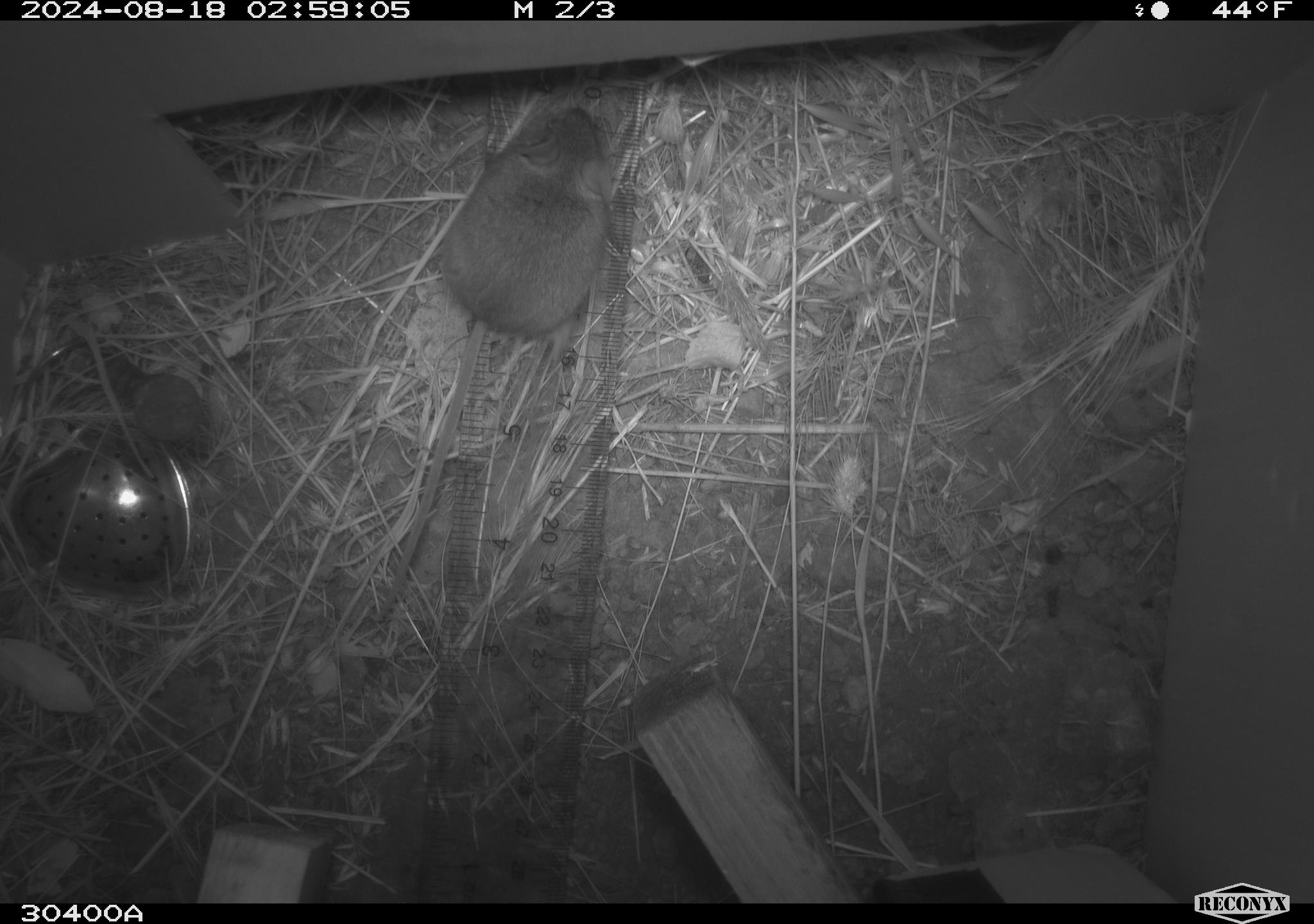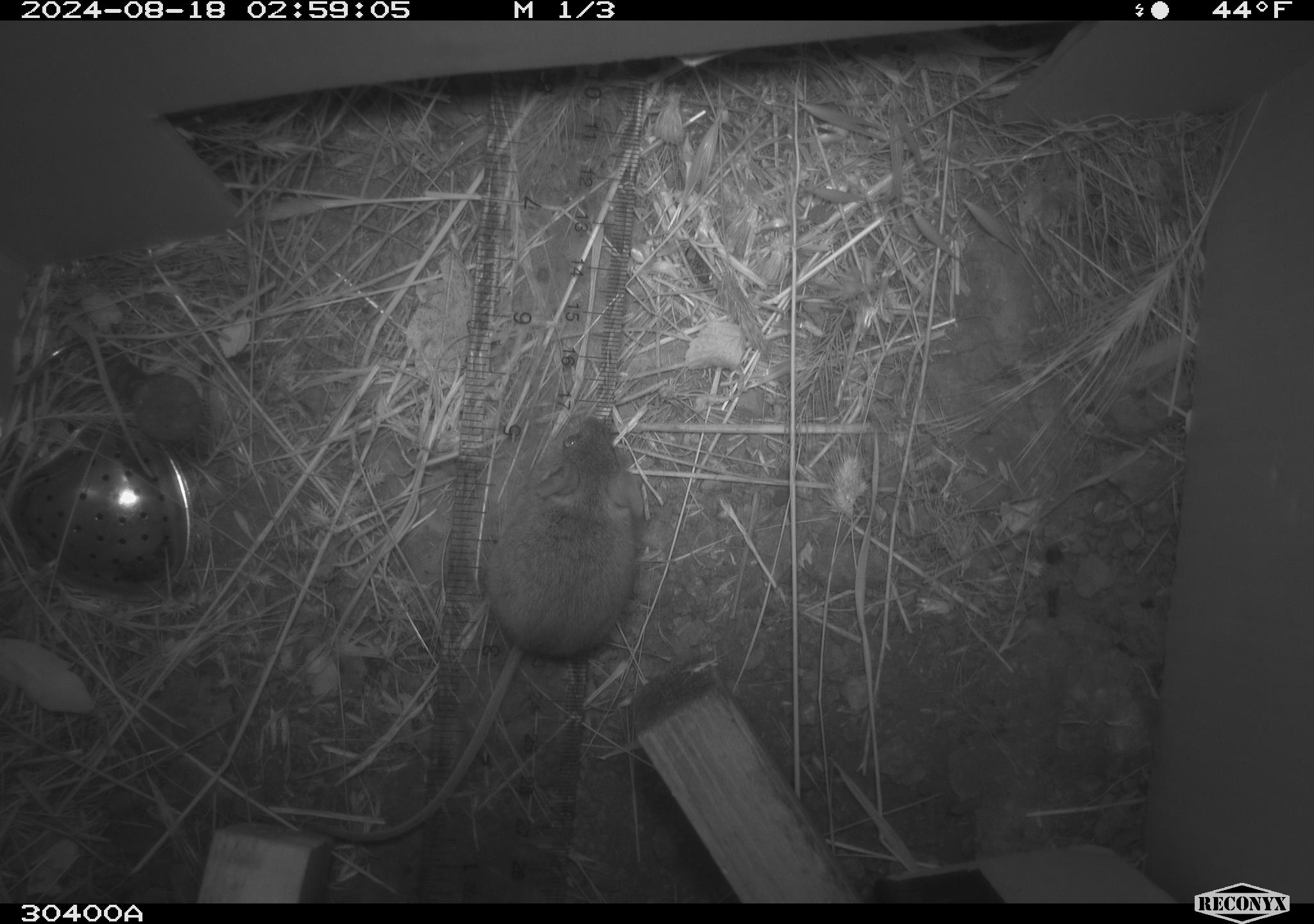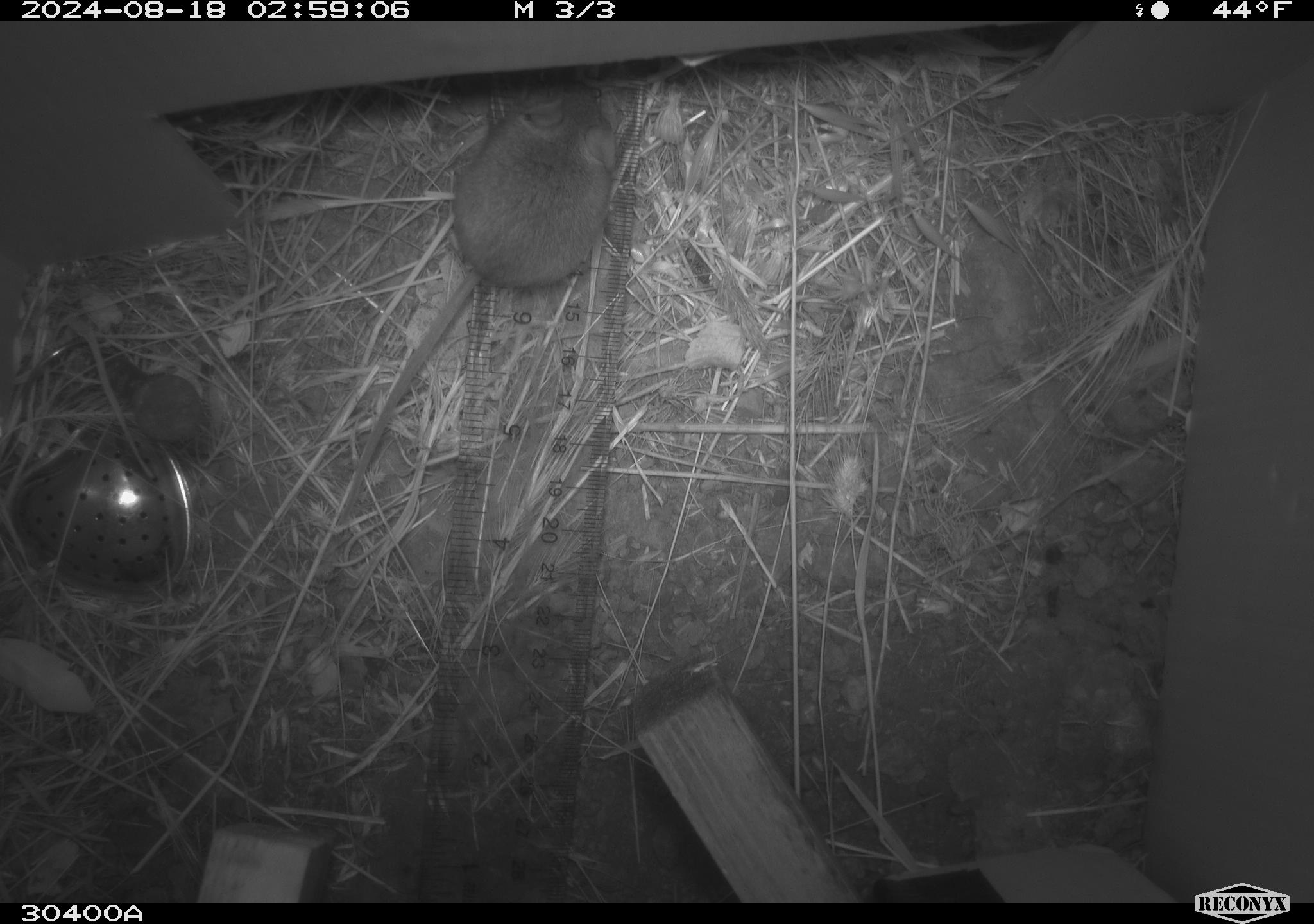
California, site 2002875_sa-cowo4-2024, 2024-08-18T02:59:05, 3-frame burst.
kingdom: Animalia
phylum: Chordata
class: Mammalia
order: Rodentia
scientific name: Rodentia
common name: mouse species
Mouse species (Rodentia).